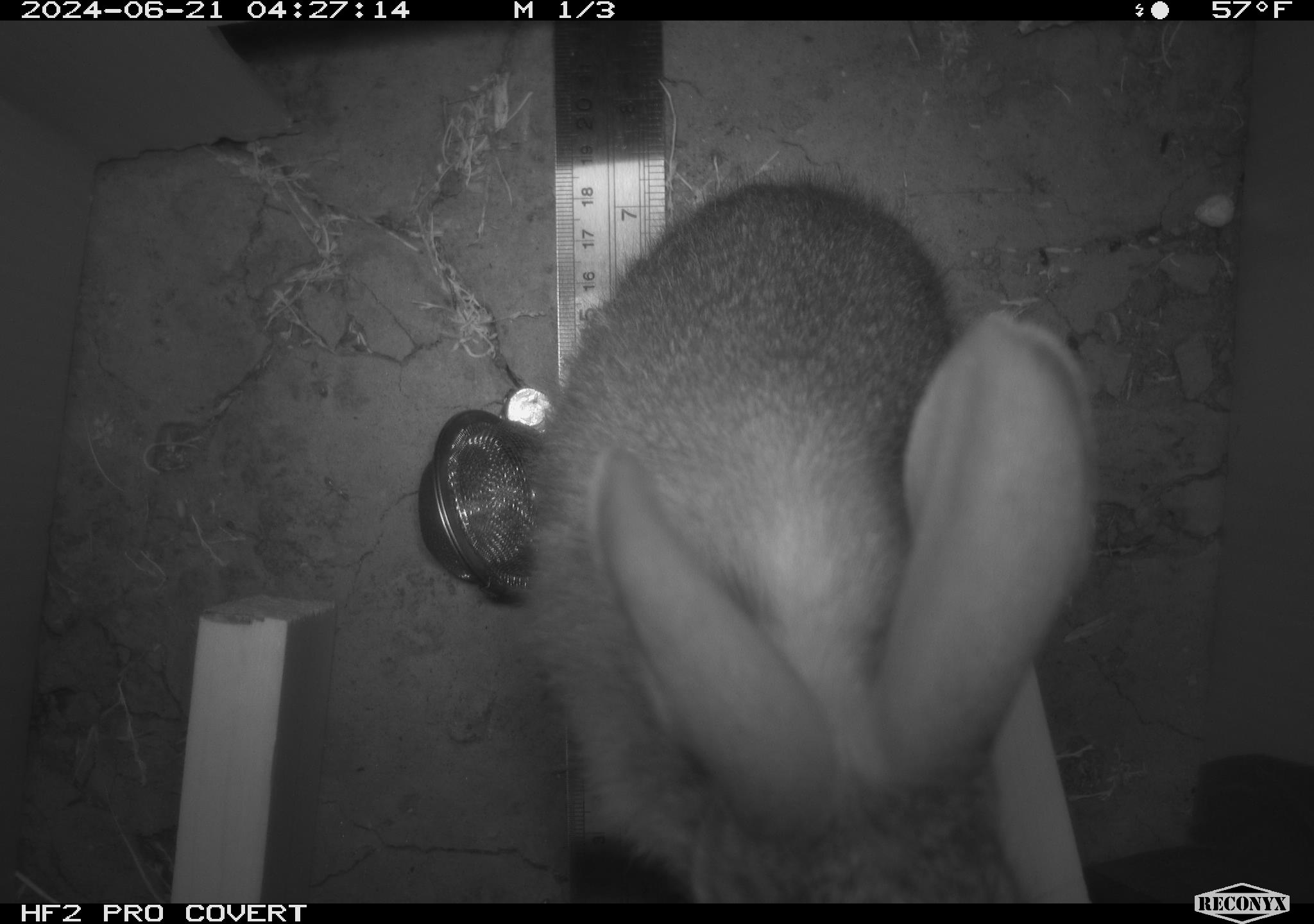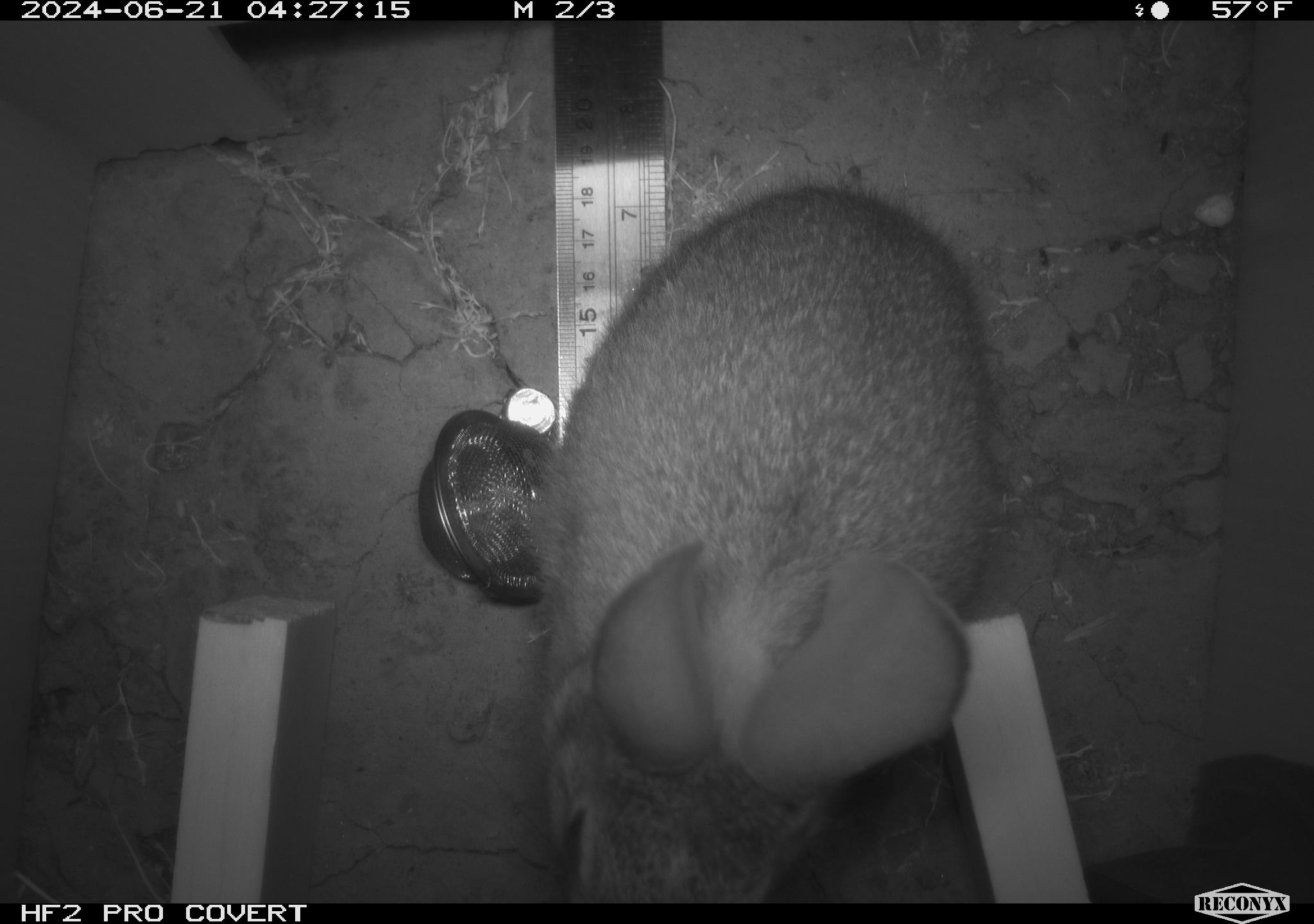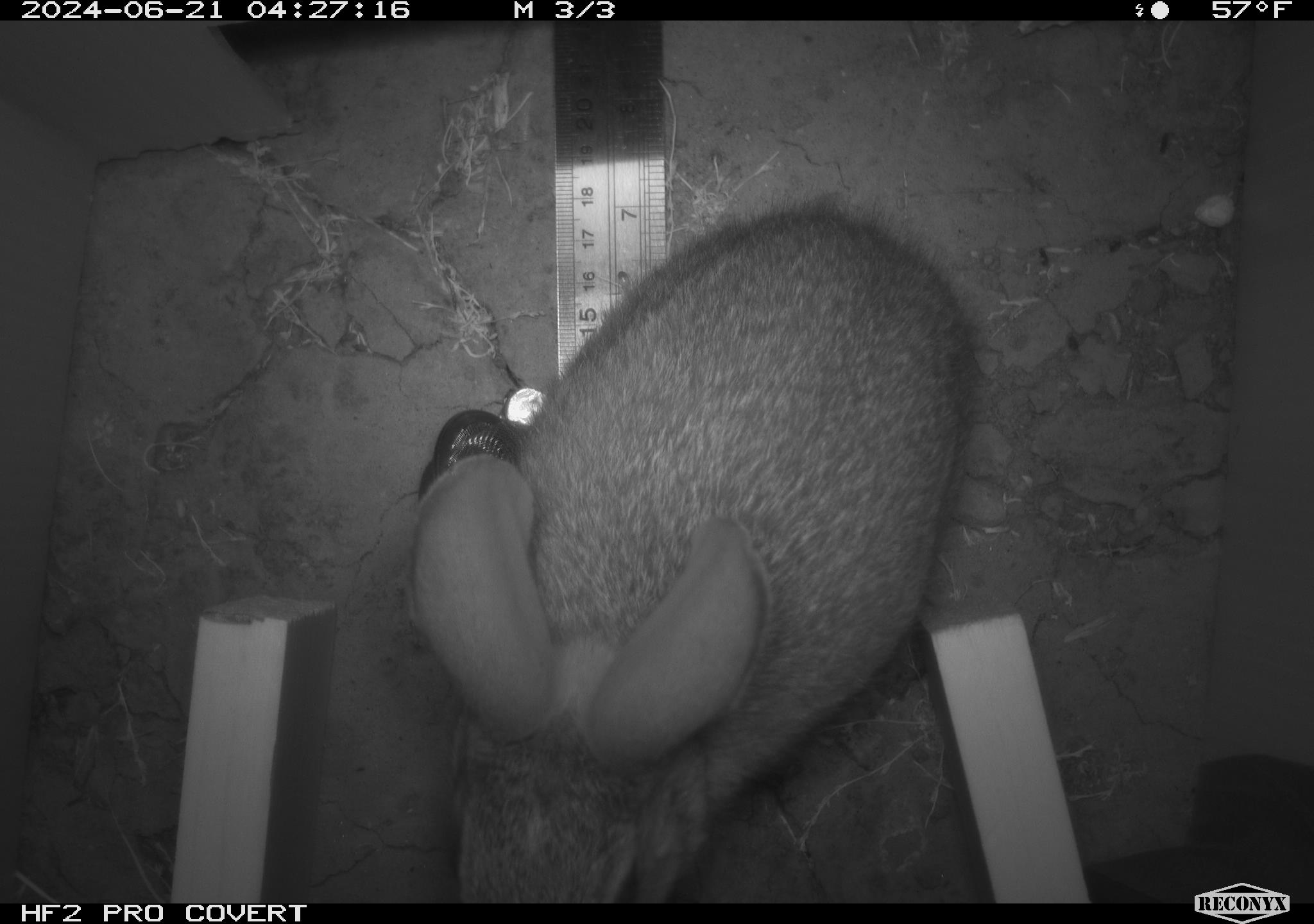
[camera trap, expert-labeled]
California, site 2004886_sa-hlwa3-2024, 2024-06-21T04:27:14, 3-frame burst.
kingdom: Animalia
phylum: Chordata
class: Mammalia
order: Lagomorpha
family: Leporidae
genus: Sylvilagus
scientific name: Sylvilagus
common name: cottontail rabbits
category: sylvilagus species